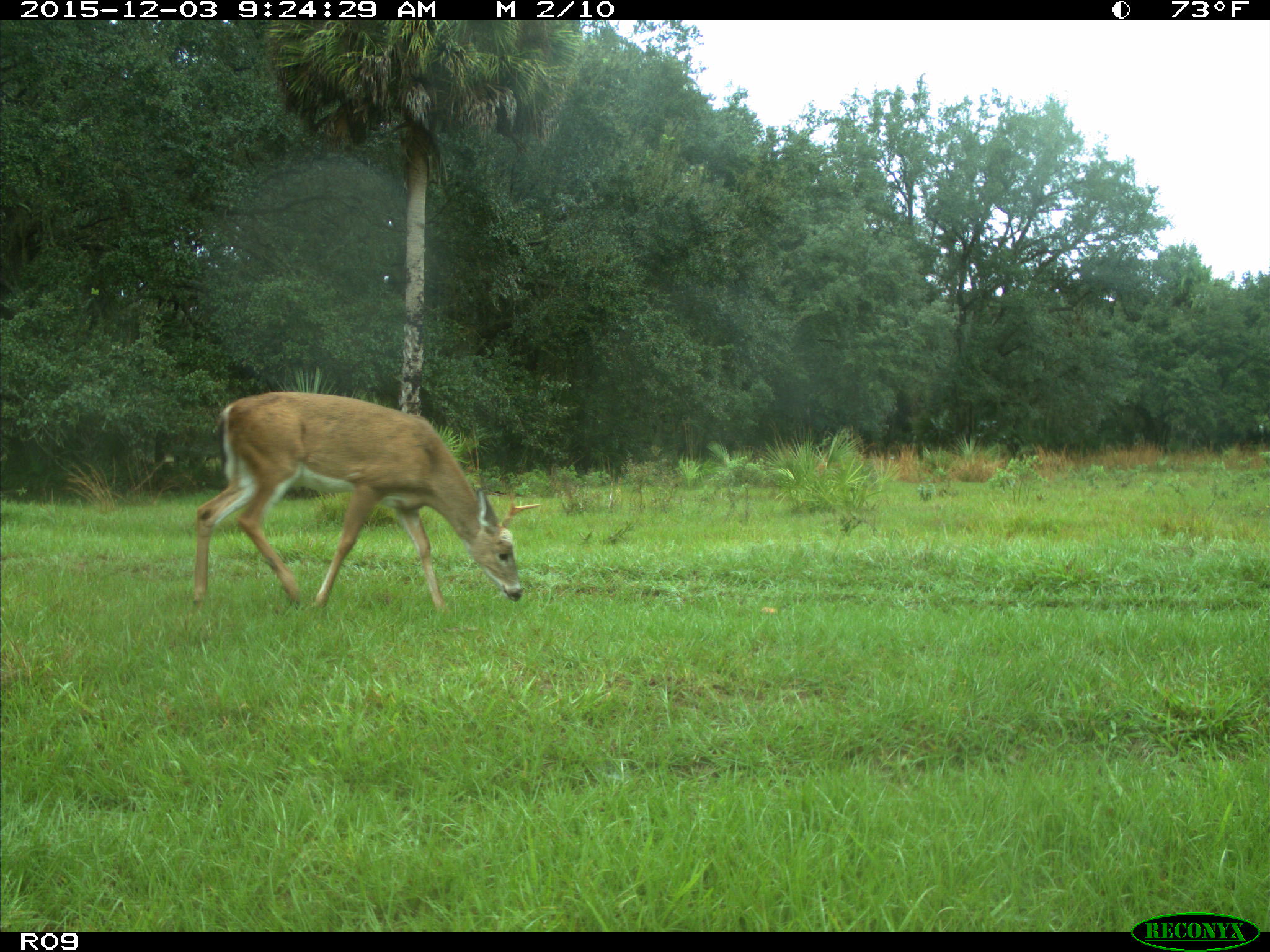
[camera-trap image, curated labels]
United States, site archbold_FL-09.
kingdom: Animalia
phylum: Chordata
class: Mammalia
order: Artiodactyla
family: Cervidae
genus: Odocoileus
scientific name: Odocoileus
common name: deer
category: unidentified deer